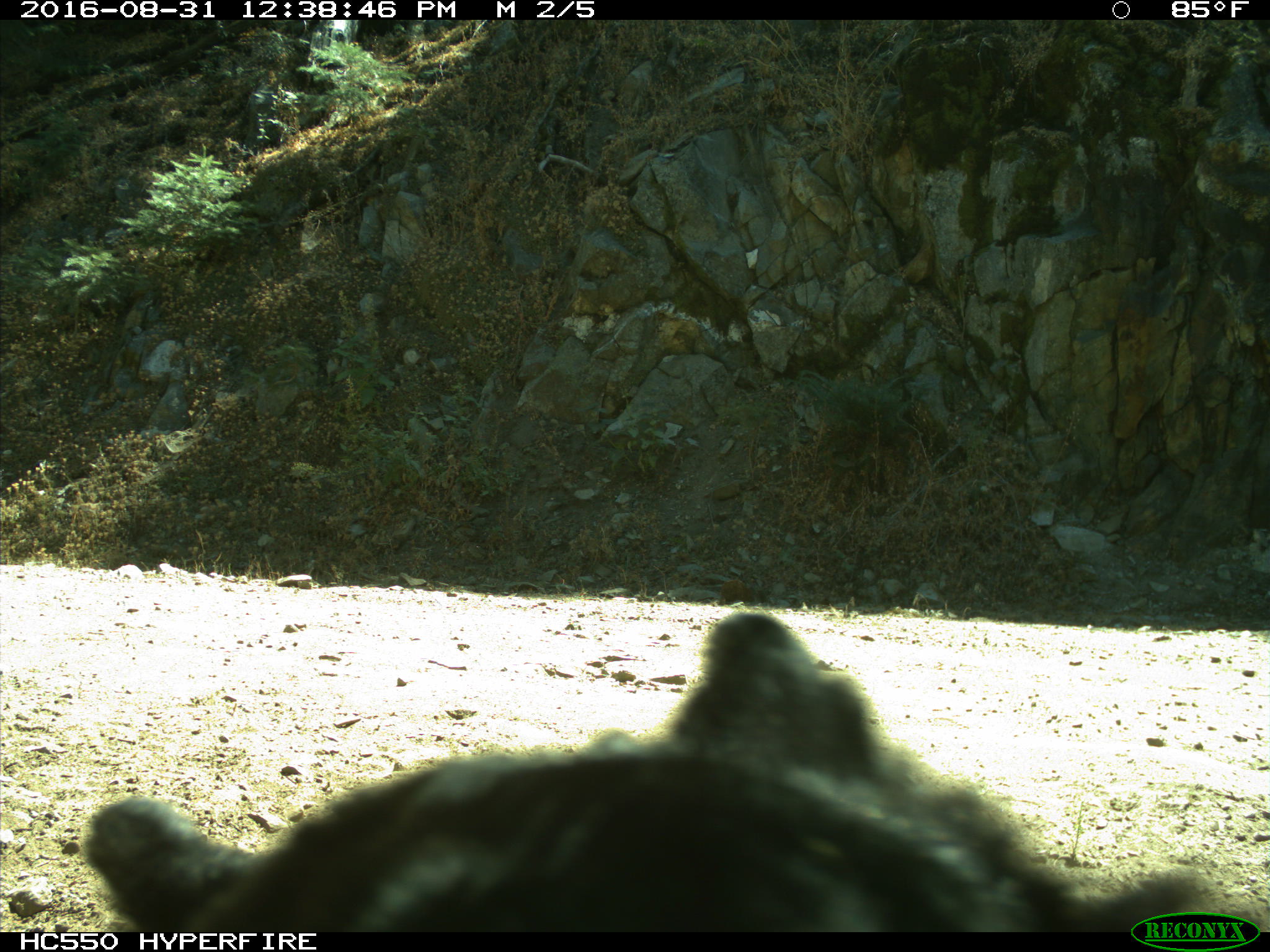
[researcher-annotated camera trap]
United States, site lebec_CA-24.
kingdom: Animalia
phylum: Chordata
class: Mammalia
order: Carnivora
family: Ursidae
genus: Ursus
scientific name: Ursus americanus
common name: american black bear